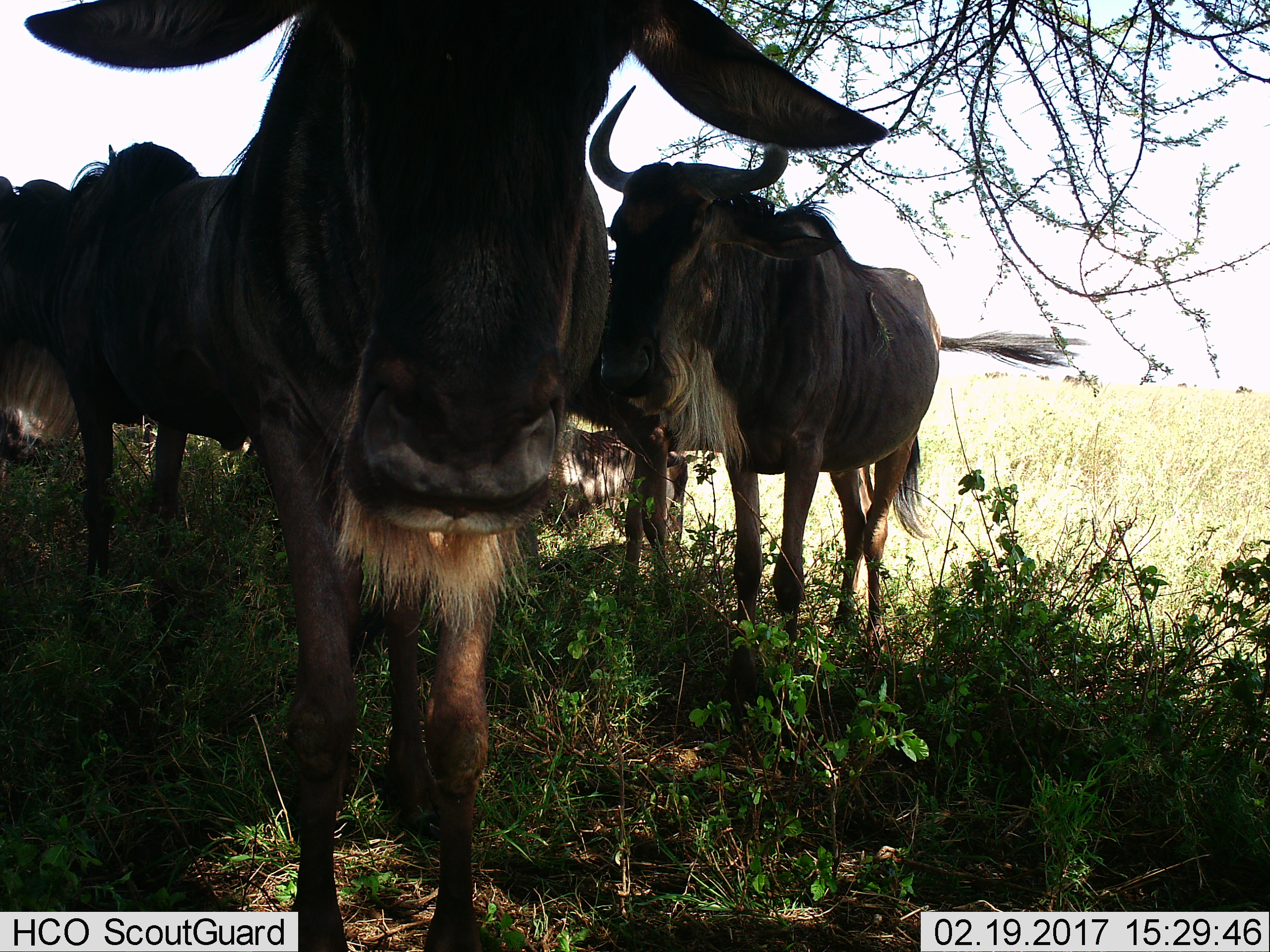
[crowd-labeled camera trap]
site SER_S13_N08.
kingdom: Animalia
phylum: Chordata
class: Mammalia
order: Artiodactyla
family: Bovidae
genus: Connochaetes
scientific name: Connochaetes taurinus taurinus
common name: blue wildebeest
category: wildebeestblue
Wildebeestblue (blue wildebeest) (Connochaetes taurinus taurinus), count 4. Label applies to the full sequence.